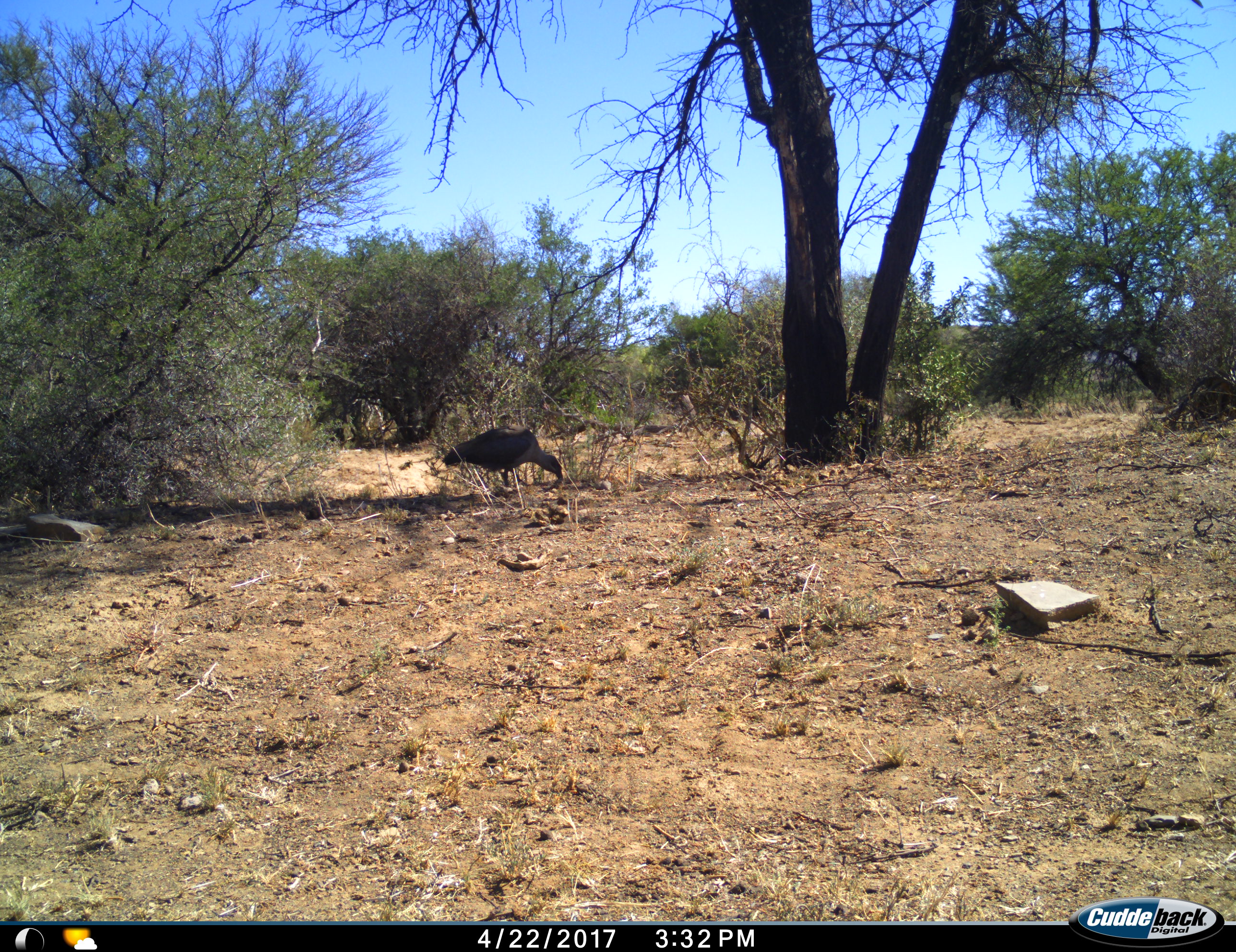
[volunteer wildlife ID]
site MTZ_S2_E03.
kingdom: Animalia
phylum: Chordata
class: Aves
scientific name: Aves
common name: bird of prey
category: birdofprey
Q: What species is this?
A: Birdofprey (bird of prey) (Aves).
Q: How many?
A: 1.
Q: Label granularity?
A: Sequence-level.